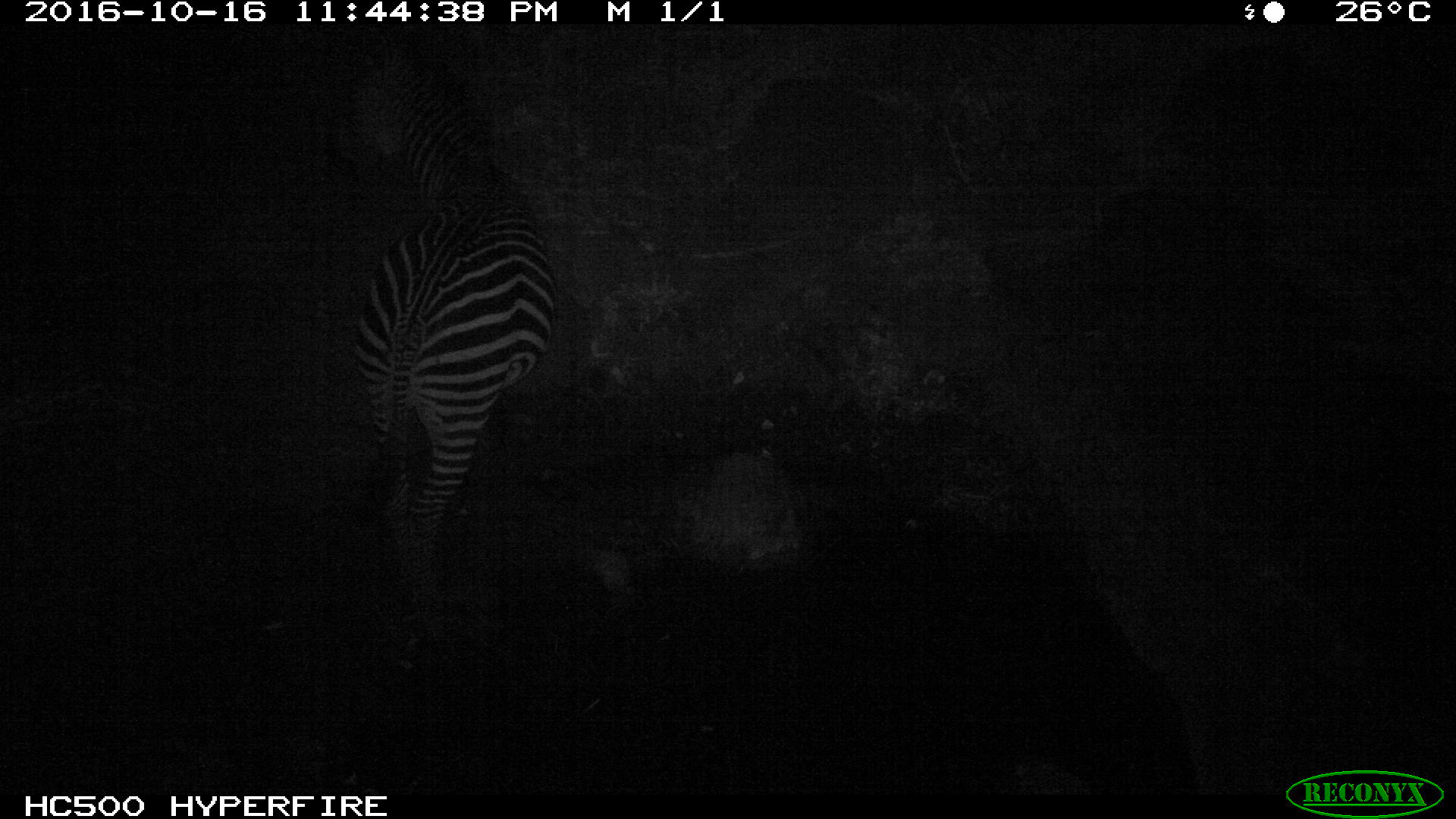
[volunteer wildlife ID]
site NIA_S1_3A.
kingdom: Animalia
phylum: Chordata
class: Mammalia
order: Perissodactyla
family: Equidae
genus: Equus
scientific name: Equus quagga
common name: plains zebra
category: zebraplains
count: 1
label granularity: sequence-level